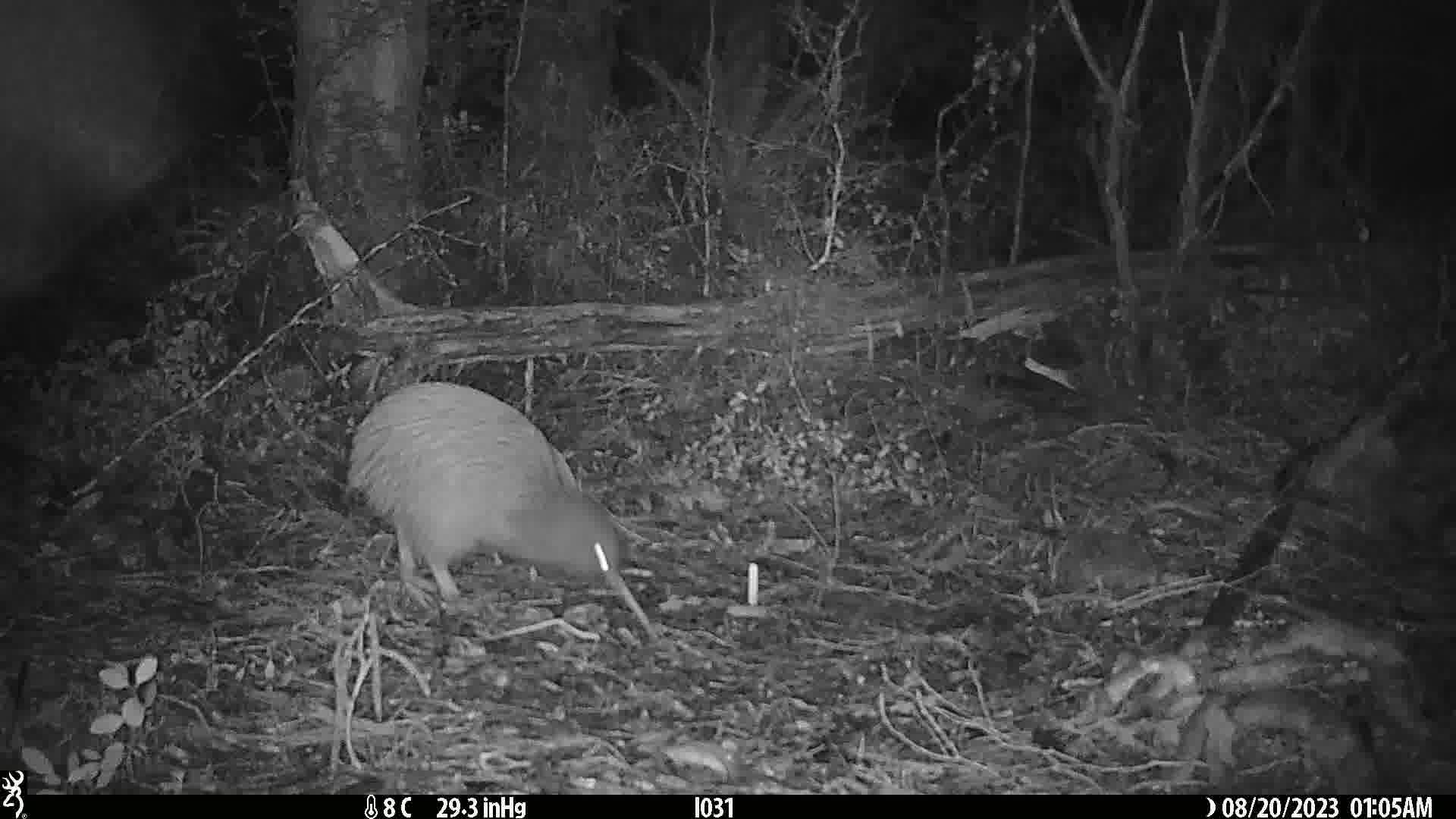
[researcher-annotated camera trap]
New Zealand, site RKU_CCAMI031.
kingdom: Animalia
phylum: Chordata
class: Aves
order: Apterygiformes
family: Apterygidae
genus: Apteryx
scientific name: Apteryx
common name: kiwi